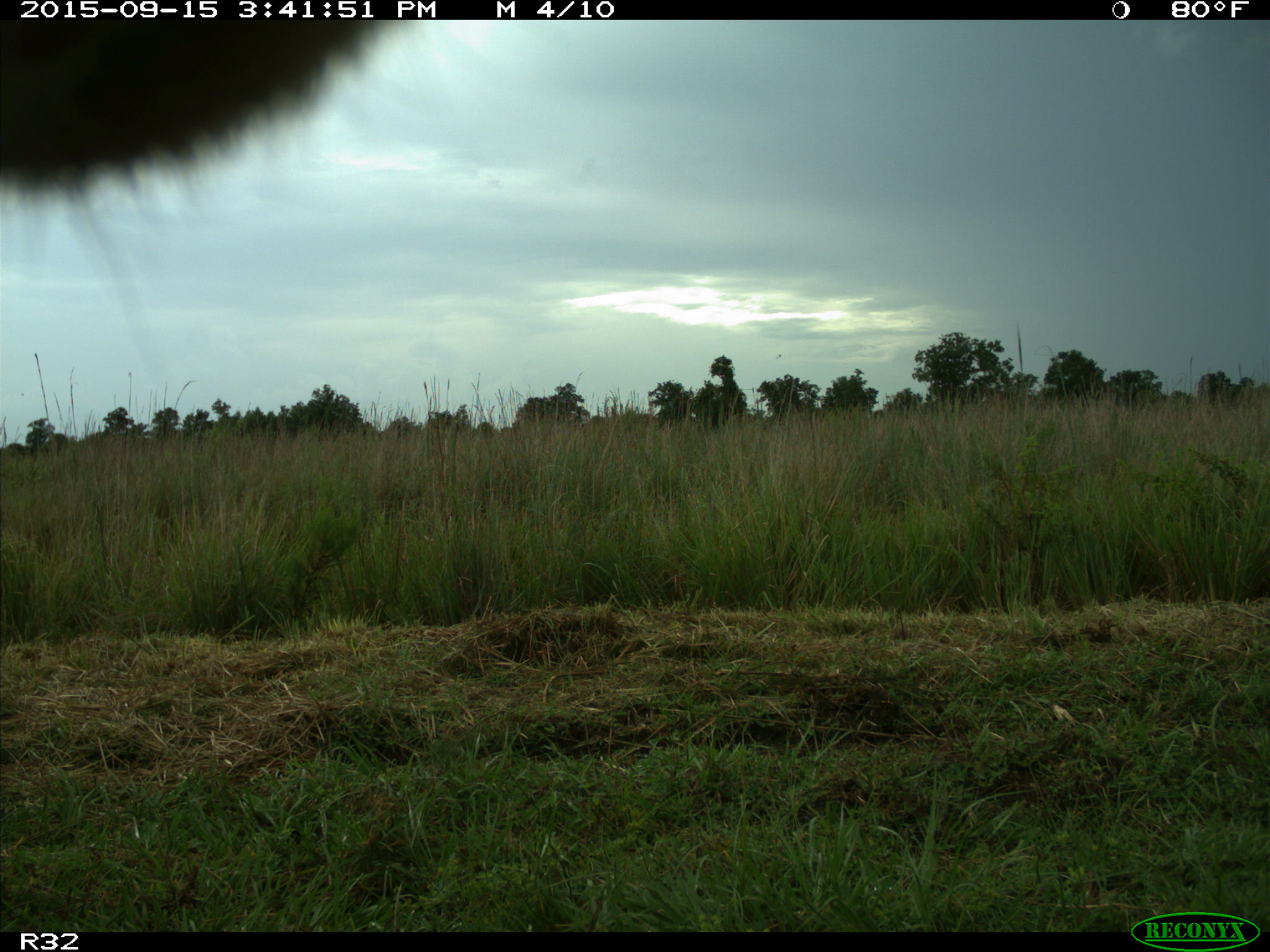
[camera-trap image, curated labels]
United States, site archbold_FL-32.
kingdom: Animalia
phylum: Chordata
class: Mammalia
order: Artiodactyla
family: Bovidae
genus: Bos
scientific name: Bos taurus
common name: domestic cow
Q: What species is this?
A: Bos taurus (domestic cow).